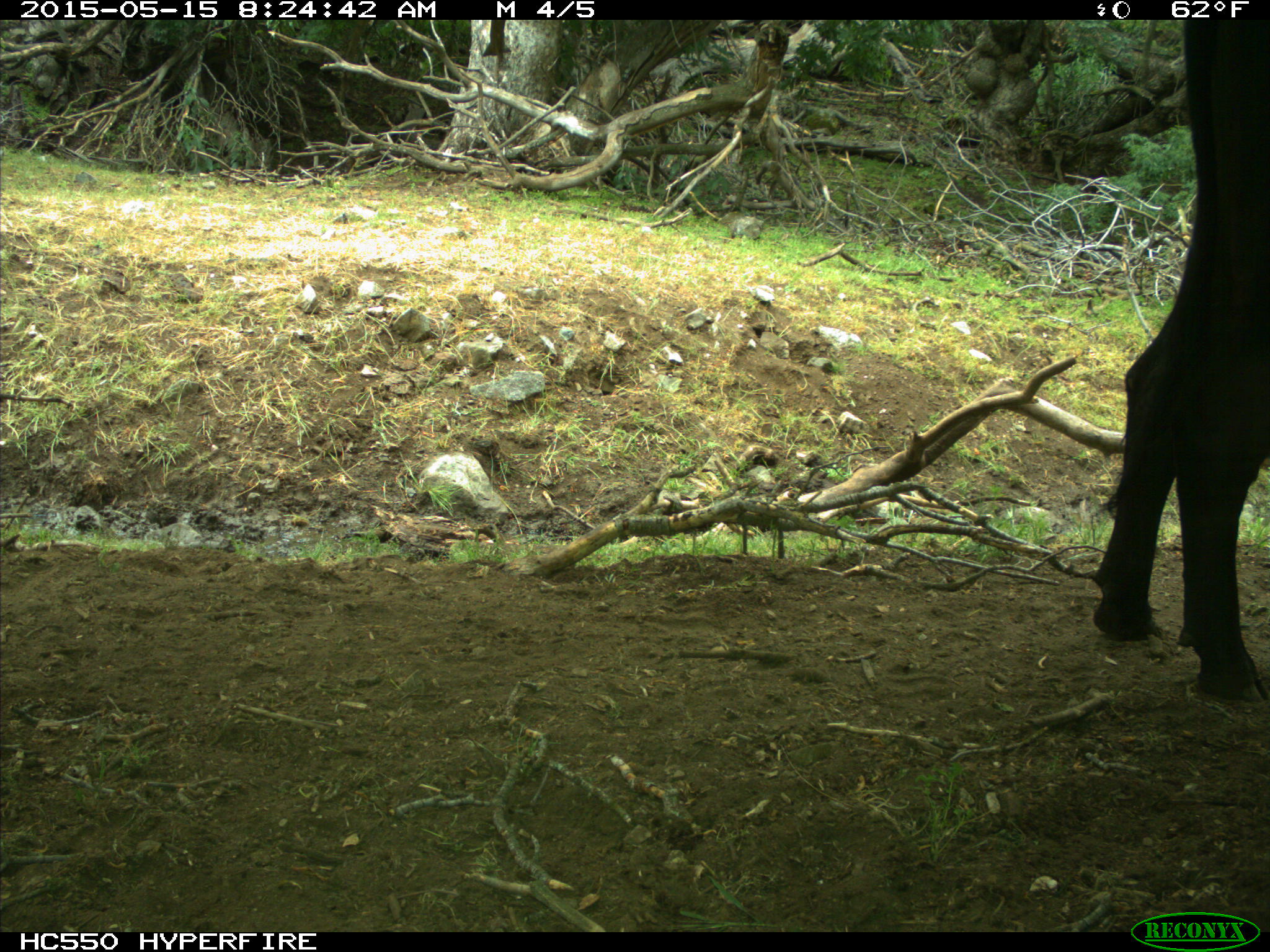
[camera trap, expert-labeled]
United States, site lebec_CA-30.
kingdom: Animalia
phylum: Chordata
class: Mammalia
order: Artiodactyla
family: Bovidae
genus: Bos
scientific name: Bos taurus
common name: domestic cow